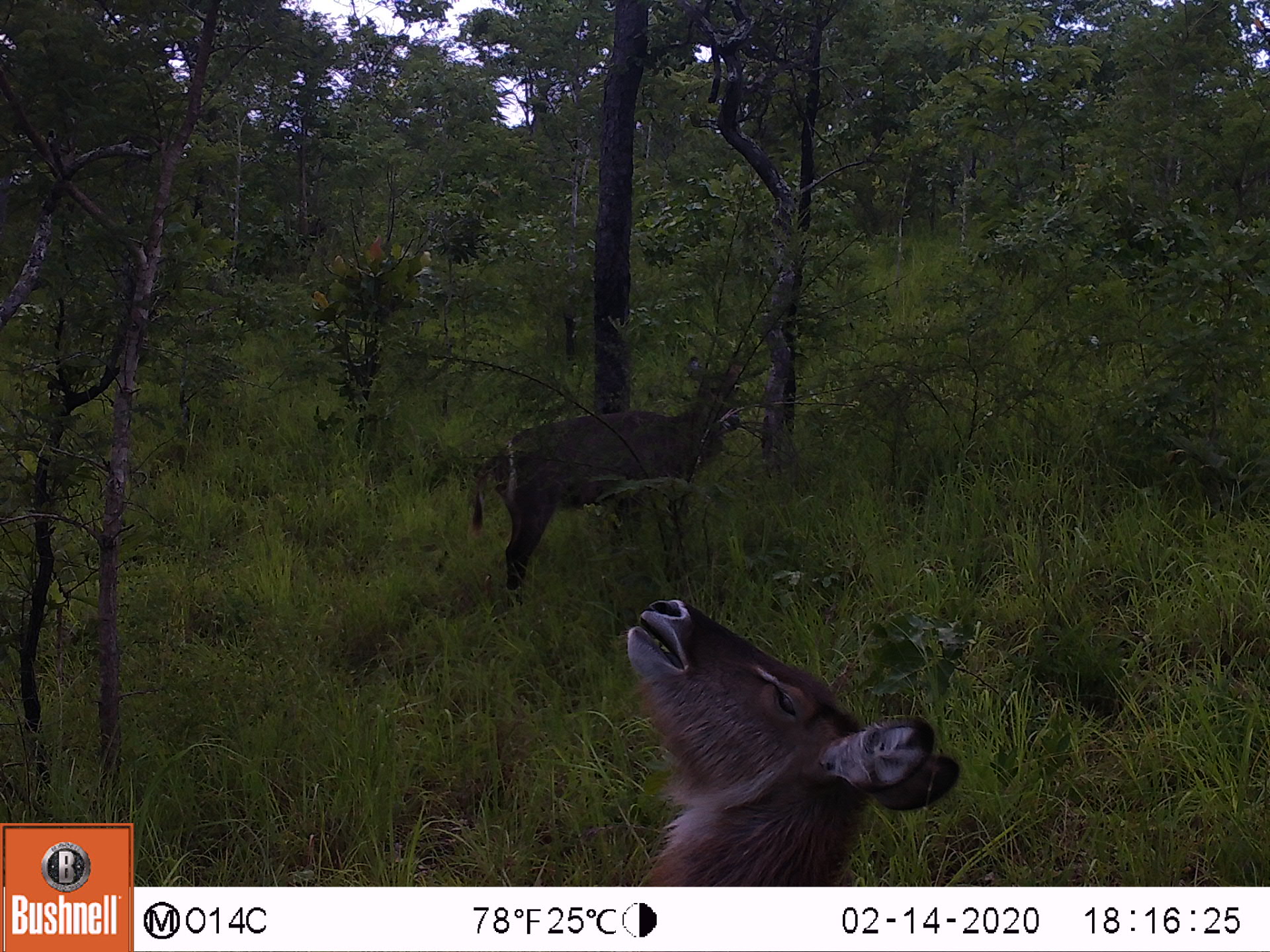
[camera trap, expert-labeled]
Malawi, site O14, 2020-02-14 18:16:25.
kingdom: Animalia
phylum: Chordata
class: Mammalia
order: Artiodactyla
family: Bovidae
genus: Kobus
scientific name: Kobus ellipsiprymnus ellipsiprymnus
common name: common waterbuck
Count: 2.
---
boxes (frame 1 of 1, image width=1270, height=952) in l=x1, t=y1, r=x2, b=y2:
common waterbuck: l=610, t=587, r=956, b=872; l=487, t=362, r=762, b=585